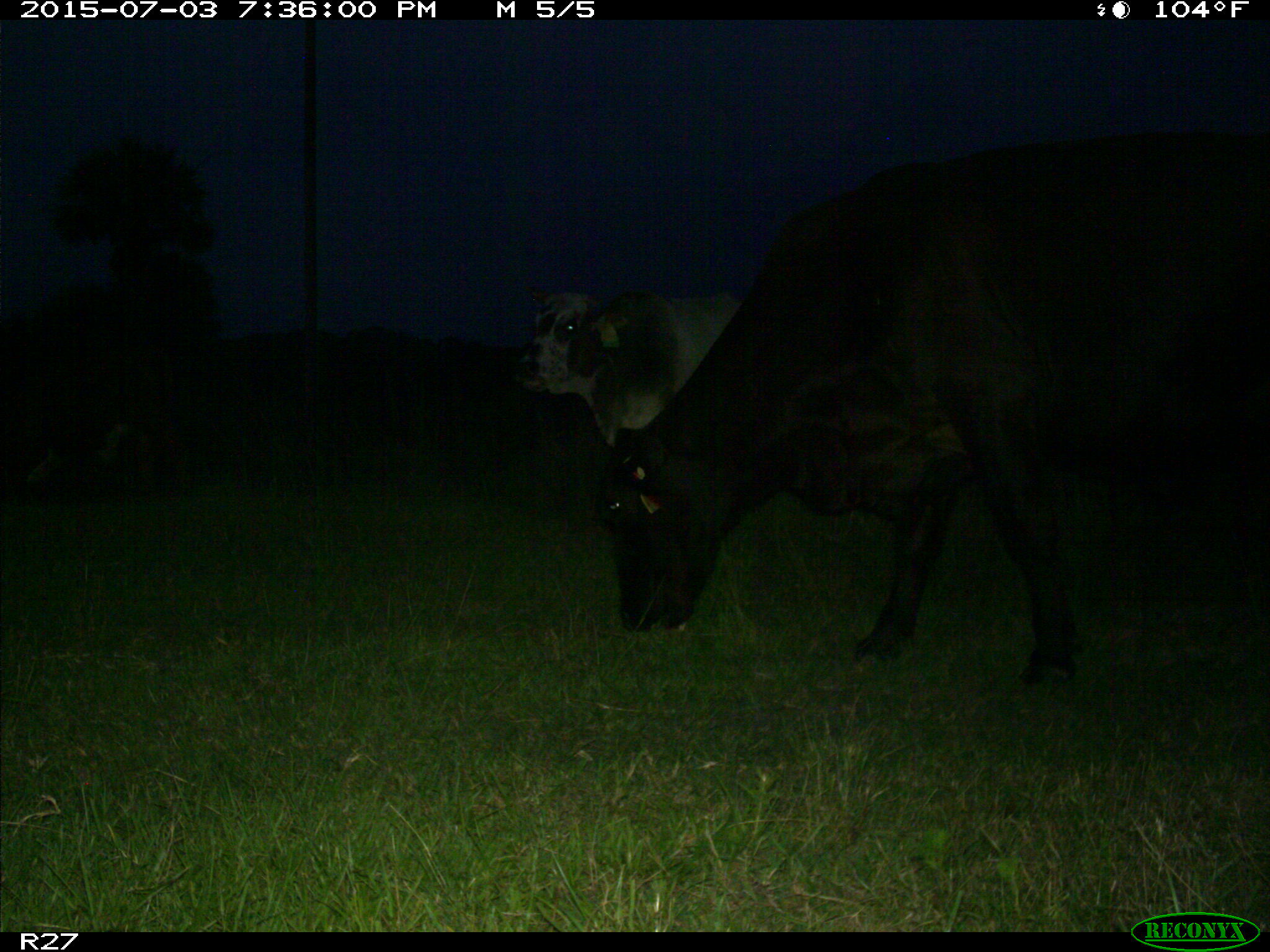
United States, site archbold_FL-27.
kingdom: Animalia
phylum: Chordata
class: Mammalia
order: Artiodactyla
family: Bovidae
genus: Bos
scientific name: Bos taurus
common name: domestic cow